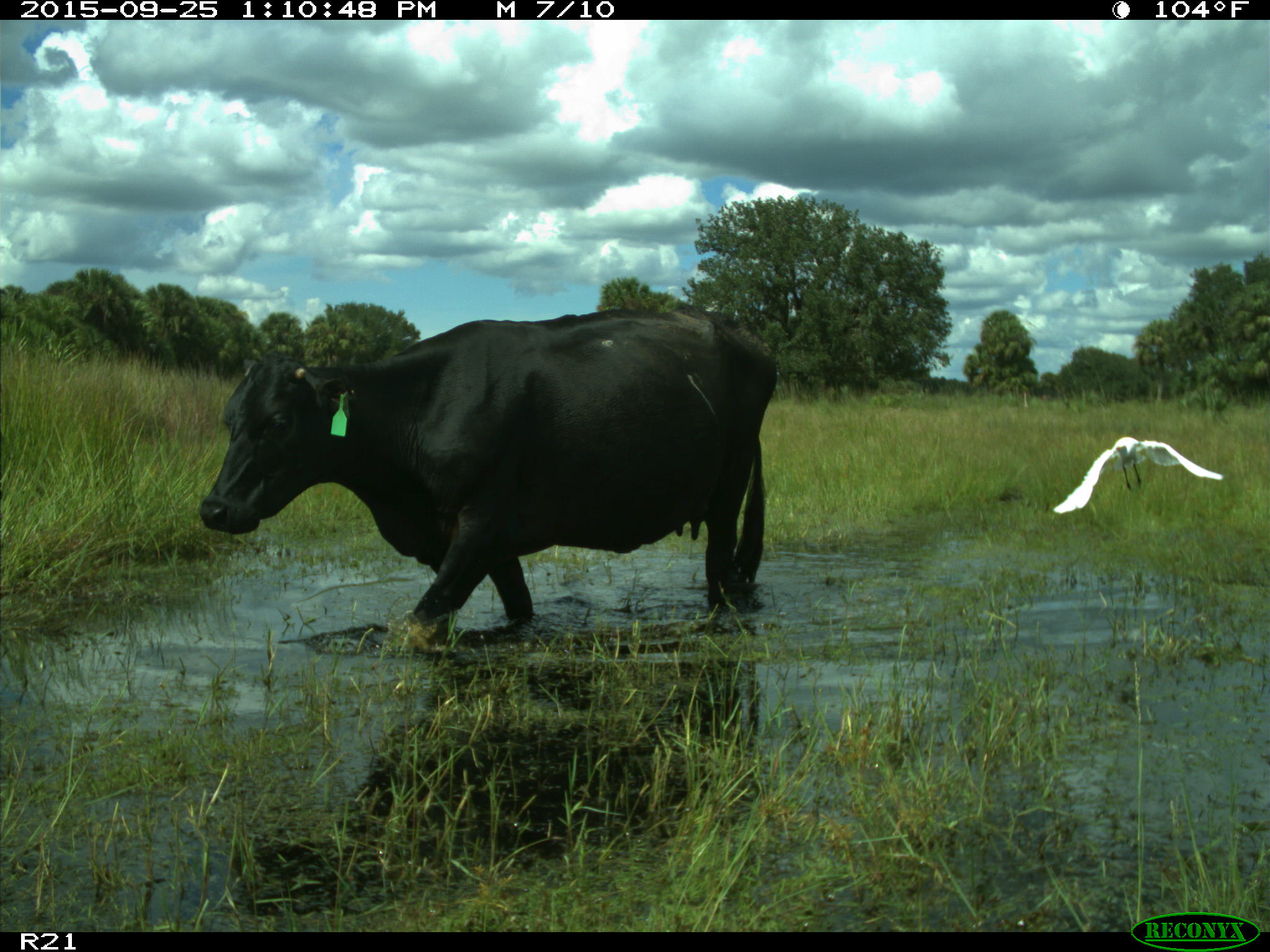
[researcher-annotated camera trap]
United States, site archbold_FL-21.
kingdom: Animalia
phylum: Chordata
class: Mammalia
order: Artiodactyla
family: Bovidae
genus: Bos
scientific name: Bos taurus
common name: domestic cow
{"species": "Bos taurus (domestic cow)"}